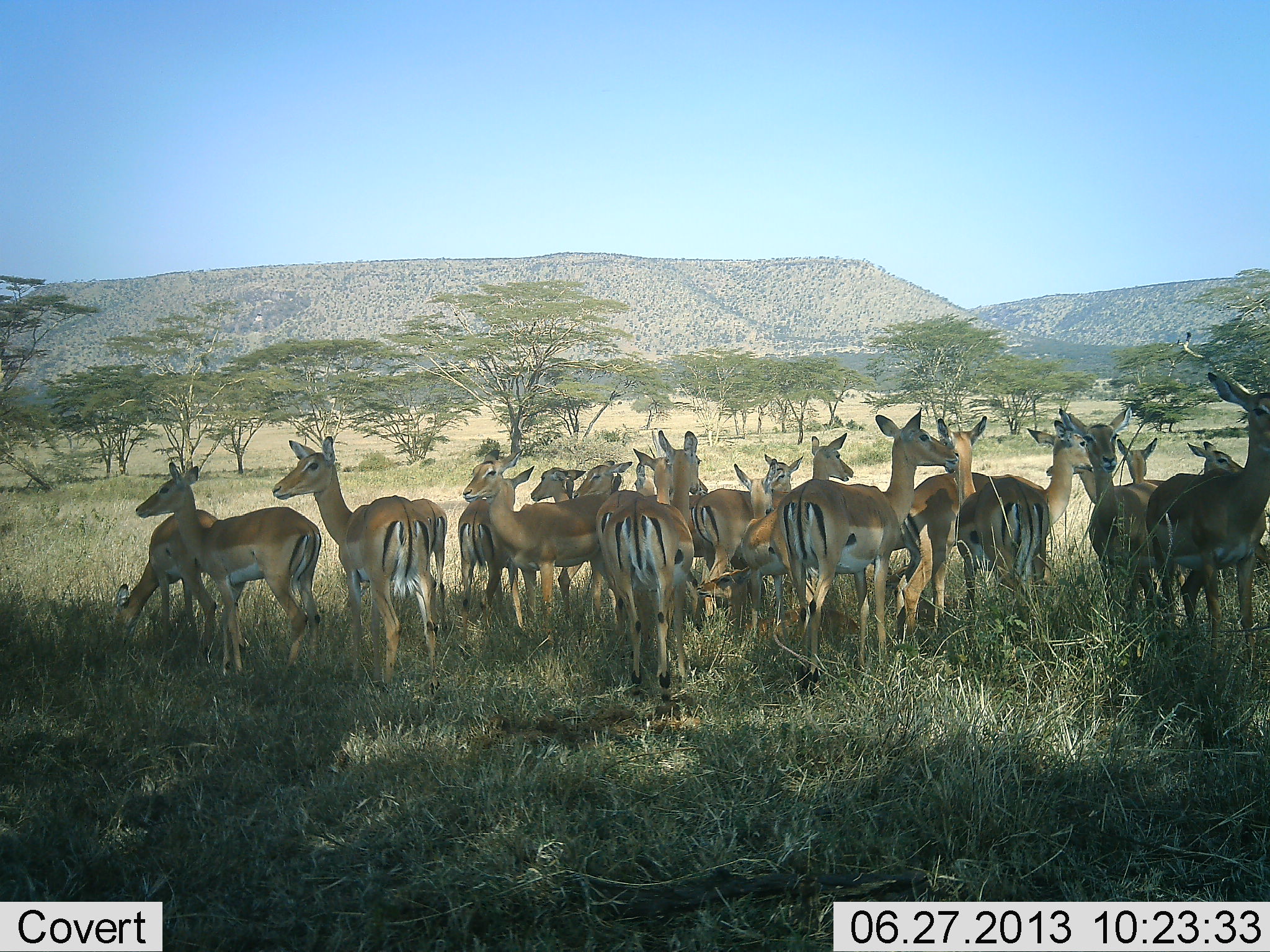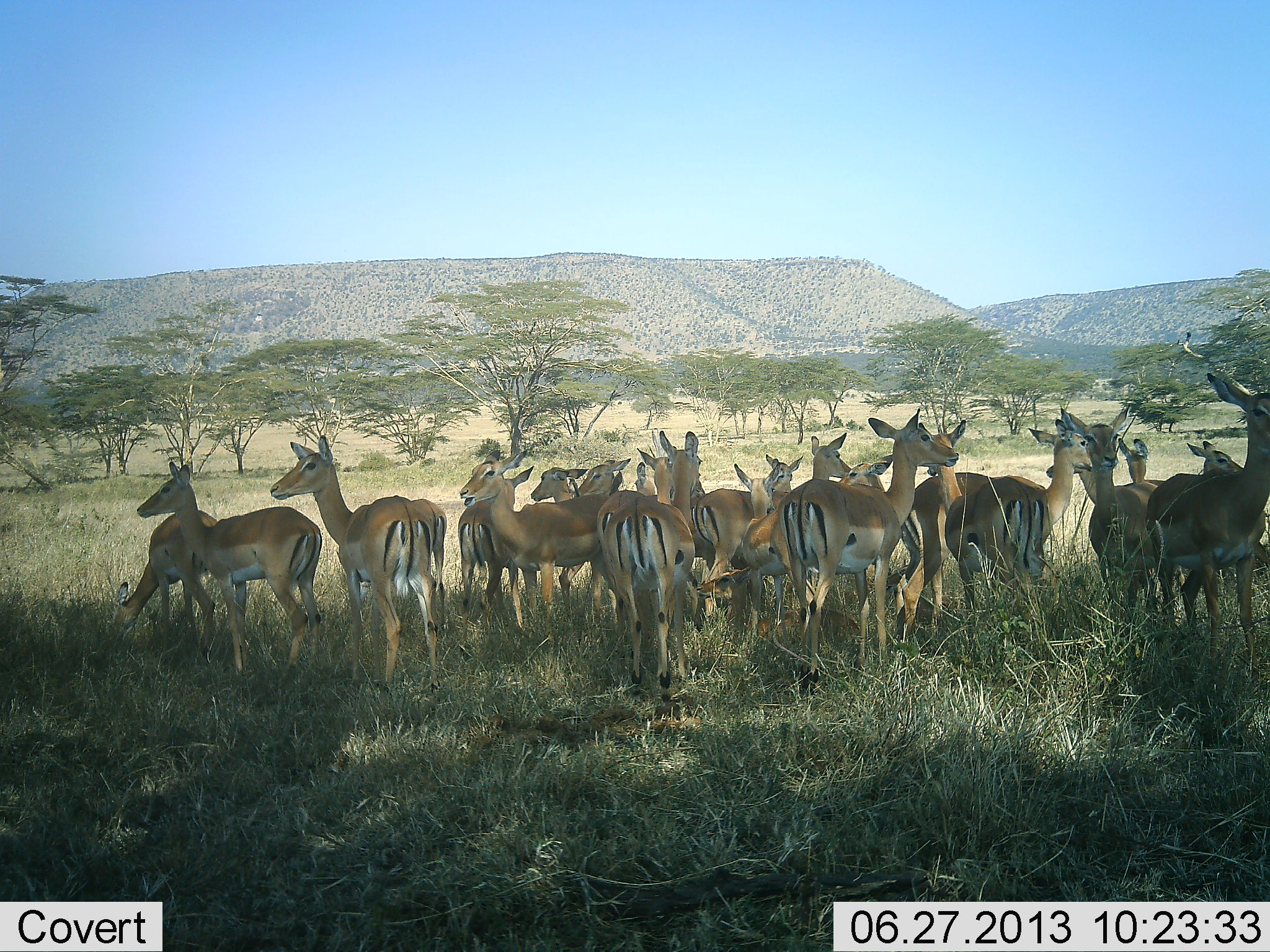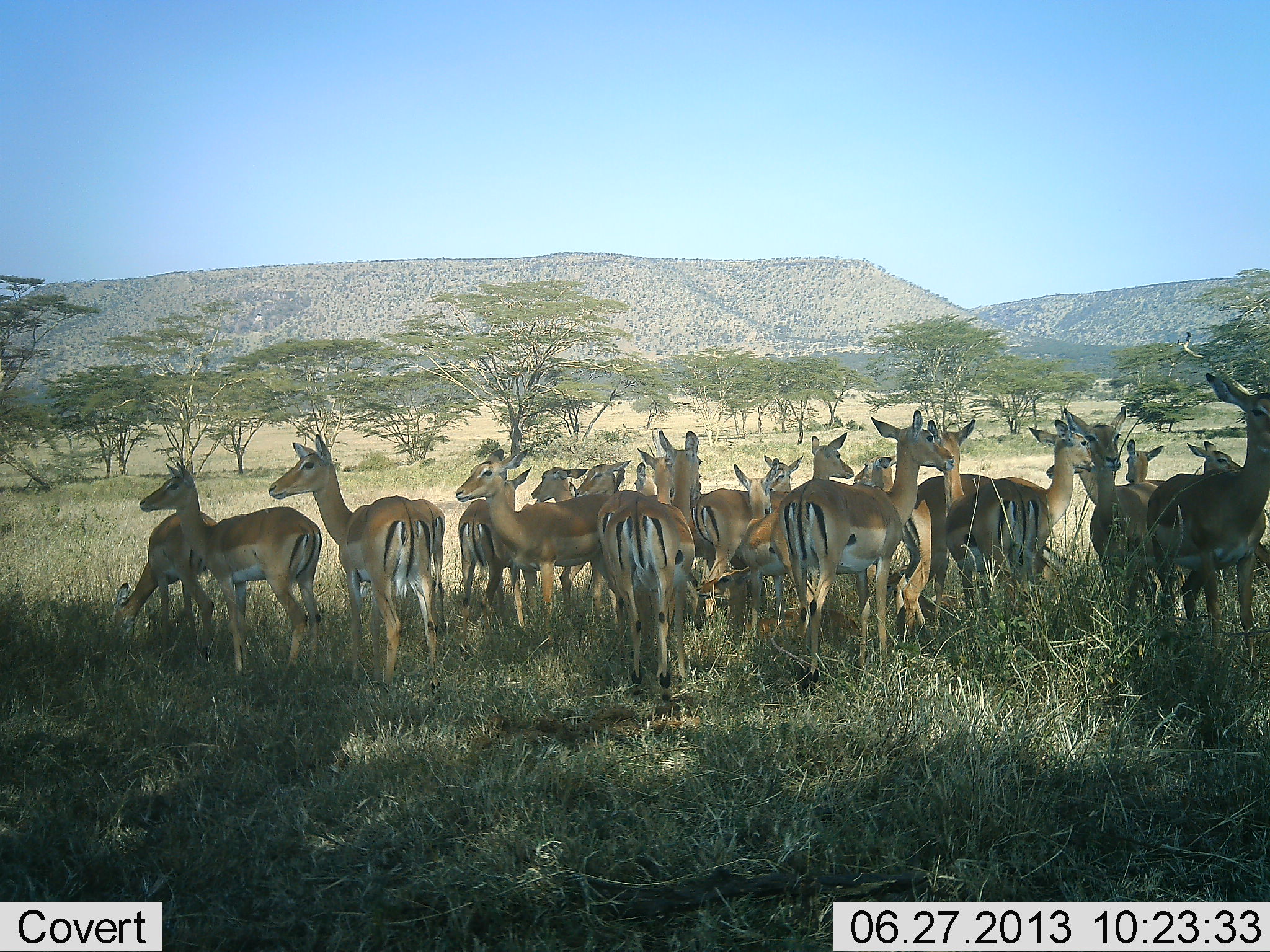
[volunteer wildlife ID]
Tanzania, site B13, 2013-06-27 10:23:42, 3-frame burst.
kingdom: Animalia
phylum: Chordata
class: Mammalia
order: Artiodactyla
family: Bovidae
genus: Aepyceros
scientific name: Aepyceros melampus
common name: impala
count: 11-50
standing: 100%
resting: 0%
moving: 0%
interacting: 10%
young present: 0%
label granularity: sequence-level